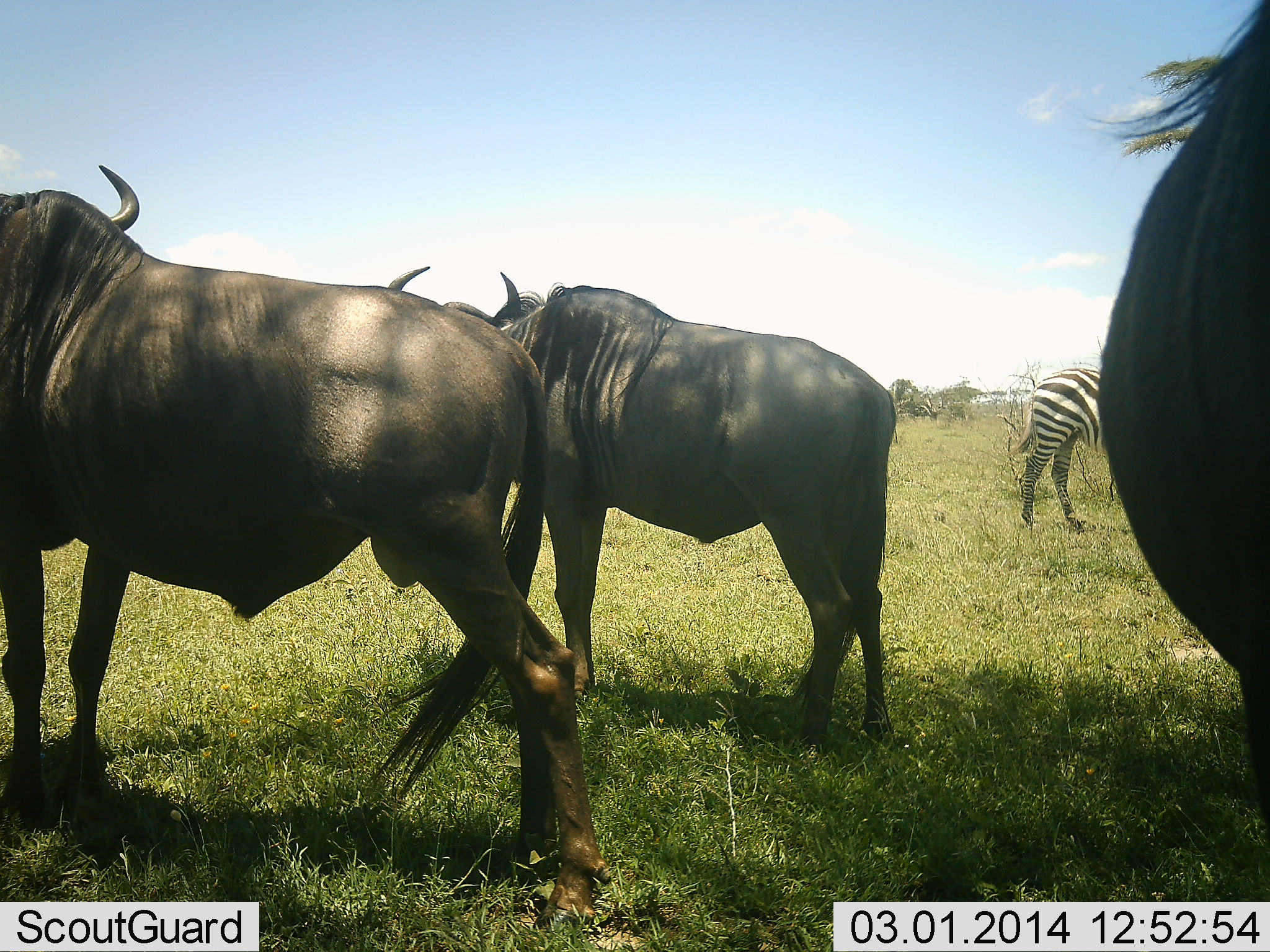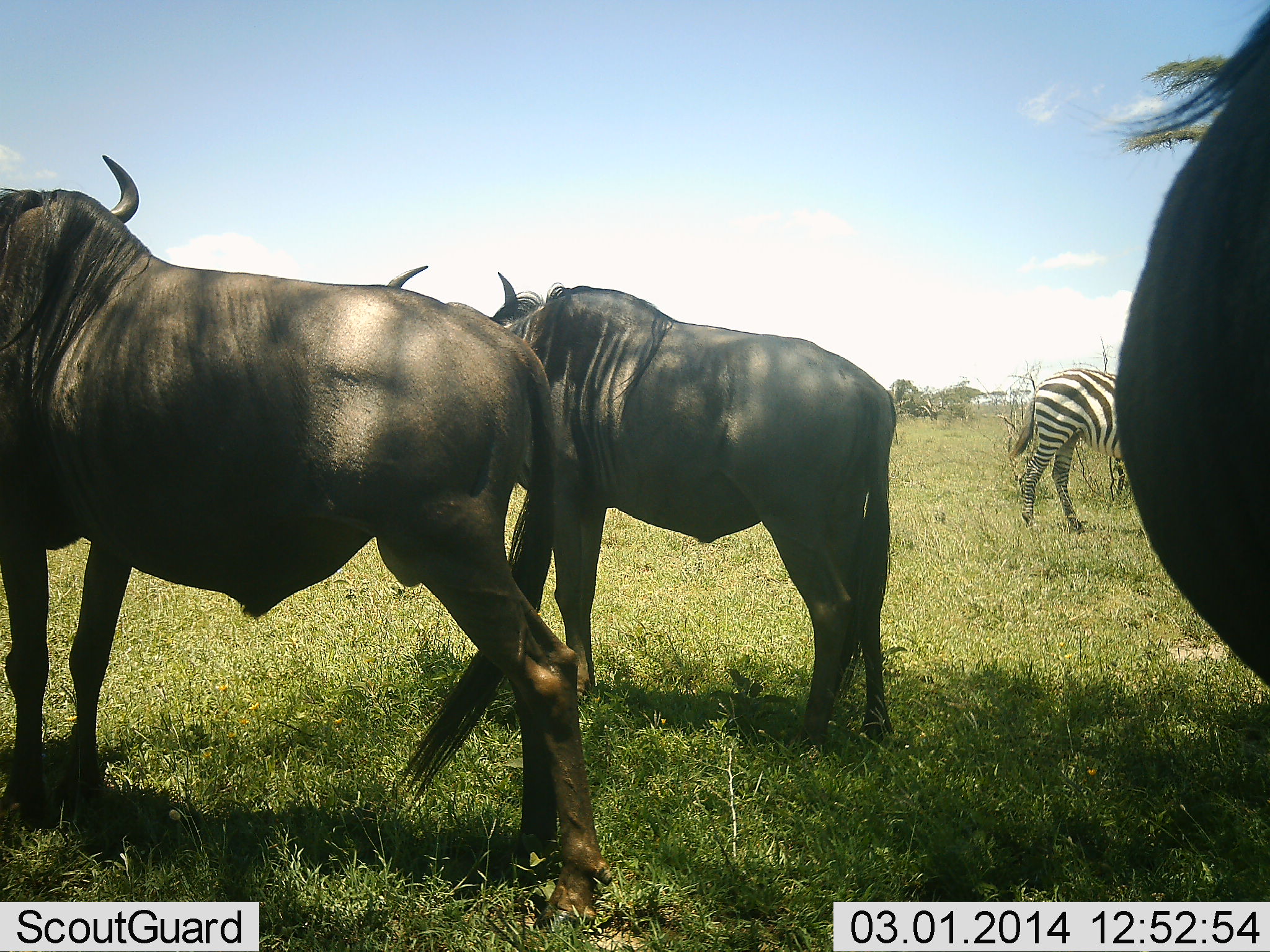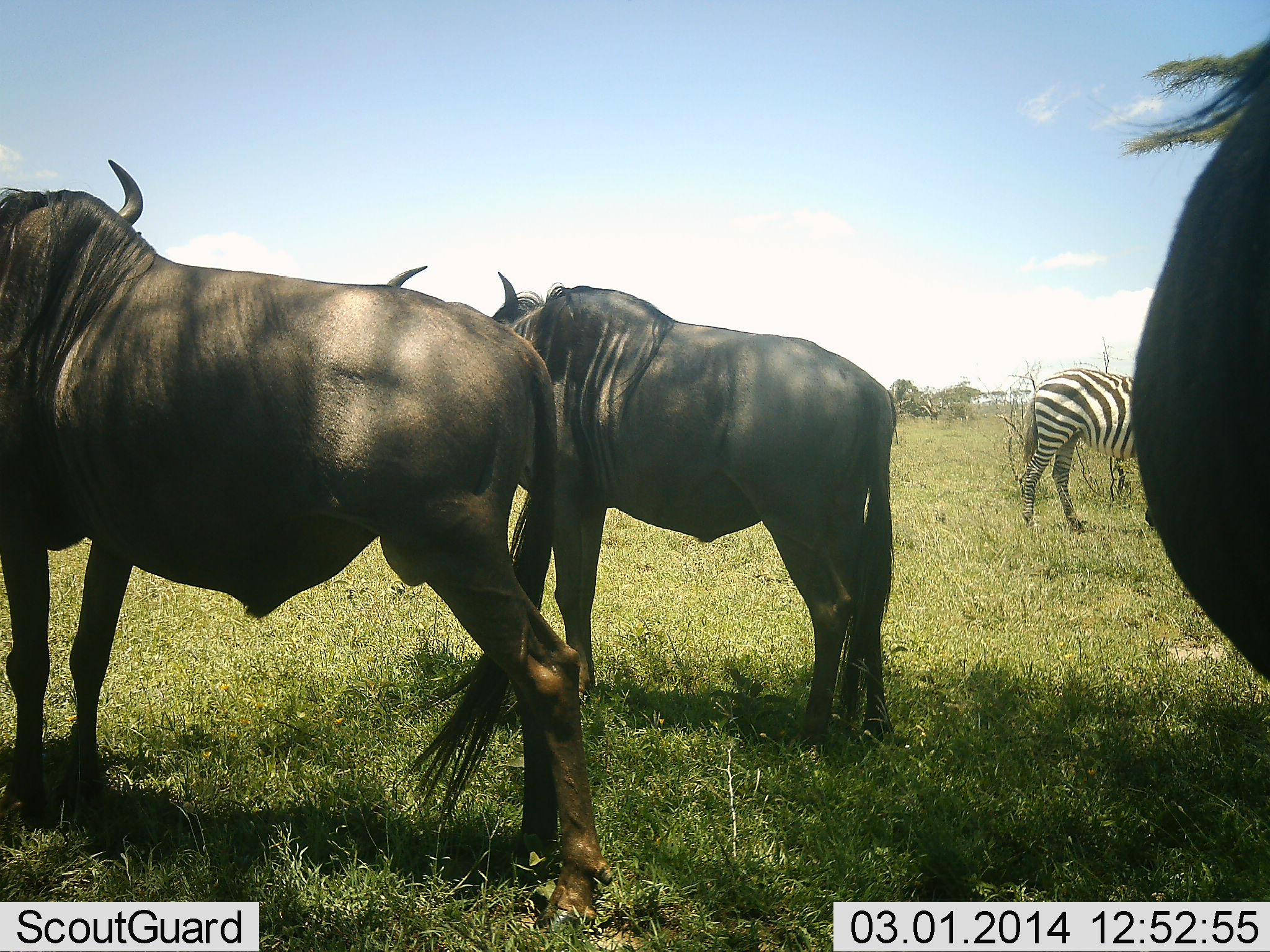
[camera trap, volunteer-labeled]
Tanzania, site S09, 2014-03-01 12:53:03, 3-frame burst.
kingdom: Animalia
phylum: Chordata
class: Mammalia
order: Artiodactyla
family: Bovidae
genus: Connochaetes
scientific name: Connochaetes taurinus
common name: blue wildebeest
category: wildebeest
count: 3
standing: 100%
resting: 0%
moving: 0%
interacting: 0%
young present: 0%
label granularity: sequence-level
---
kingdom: Animalia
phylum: Chordata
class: Mammalia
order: Perissodactyla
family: Equidae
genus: Equus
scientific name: Equus quagga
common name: plains zebra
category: zebra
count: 1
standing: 90%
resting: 0%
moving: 0%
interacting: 0%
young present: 0%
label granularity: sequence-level